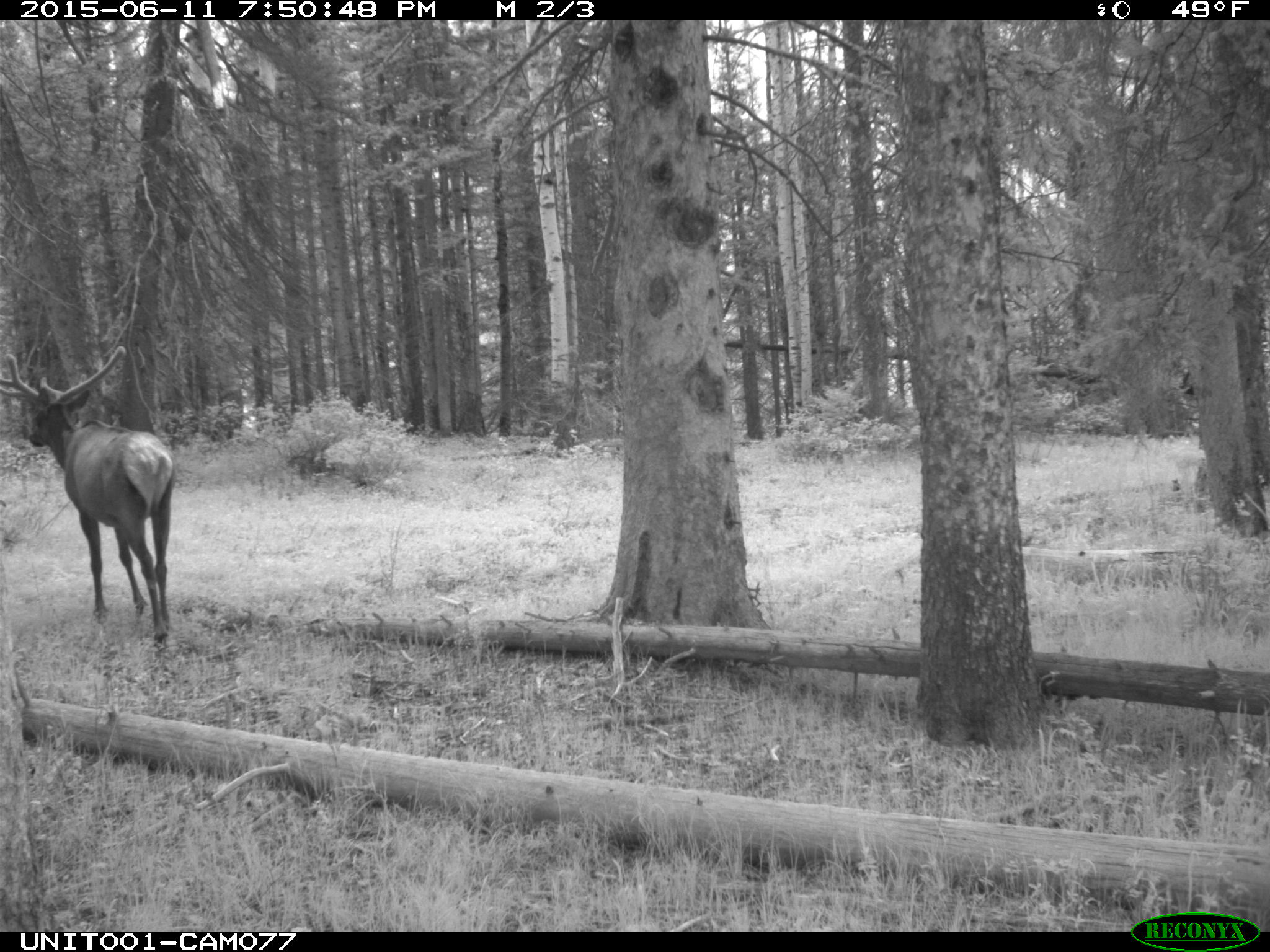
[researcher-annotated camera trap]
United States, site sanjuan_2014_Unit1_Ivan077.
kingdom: Animalia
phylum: Chordata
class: Mammalia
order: Artiodactyla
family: Cervidae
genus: Cervus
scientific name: Cervus elaphus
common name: red deer